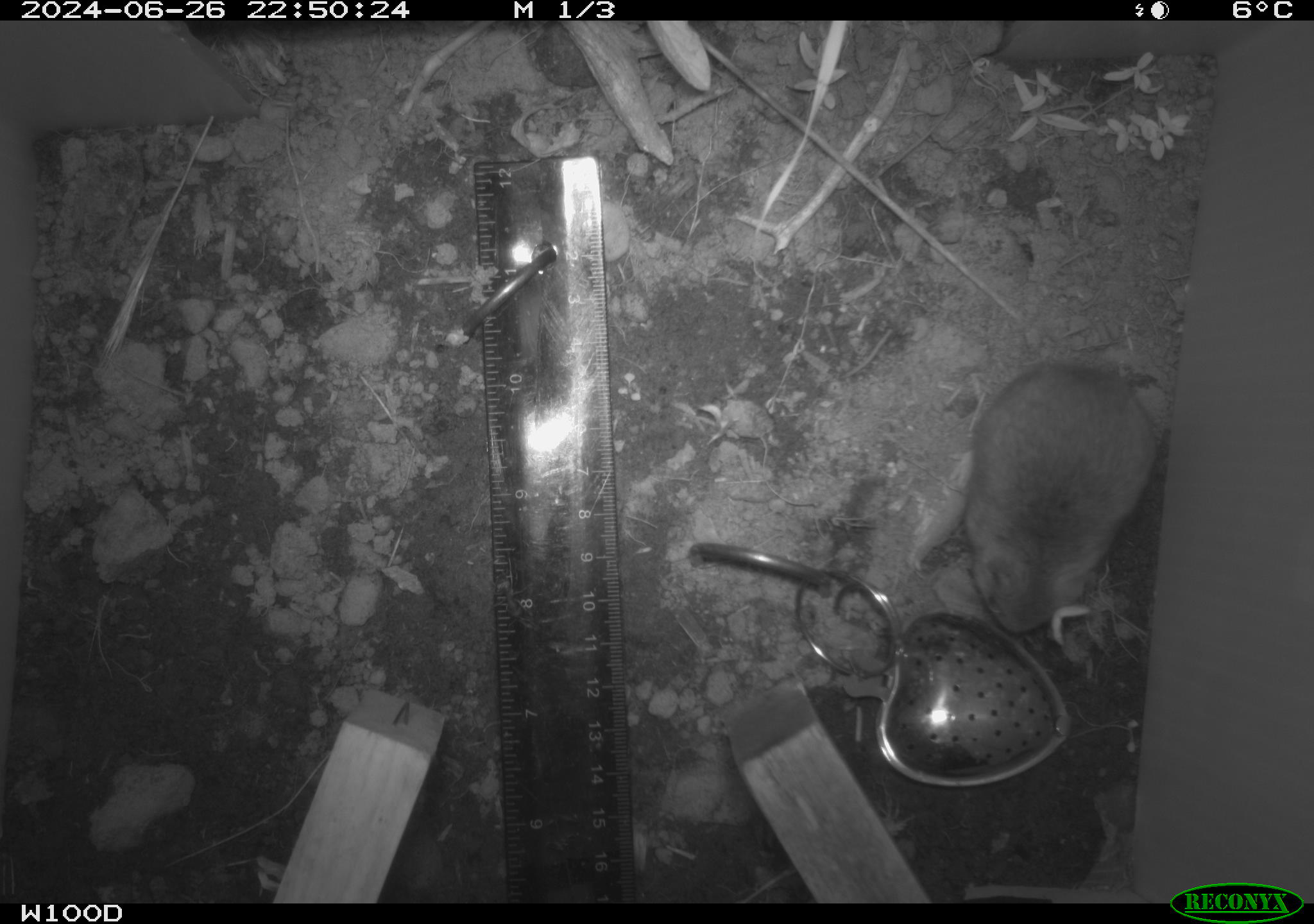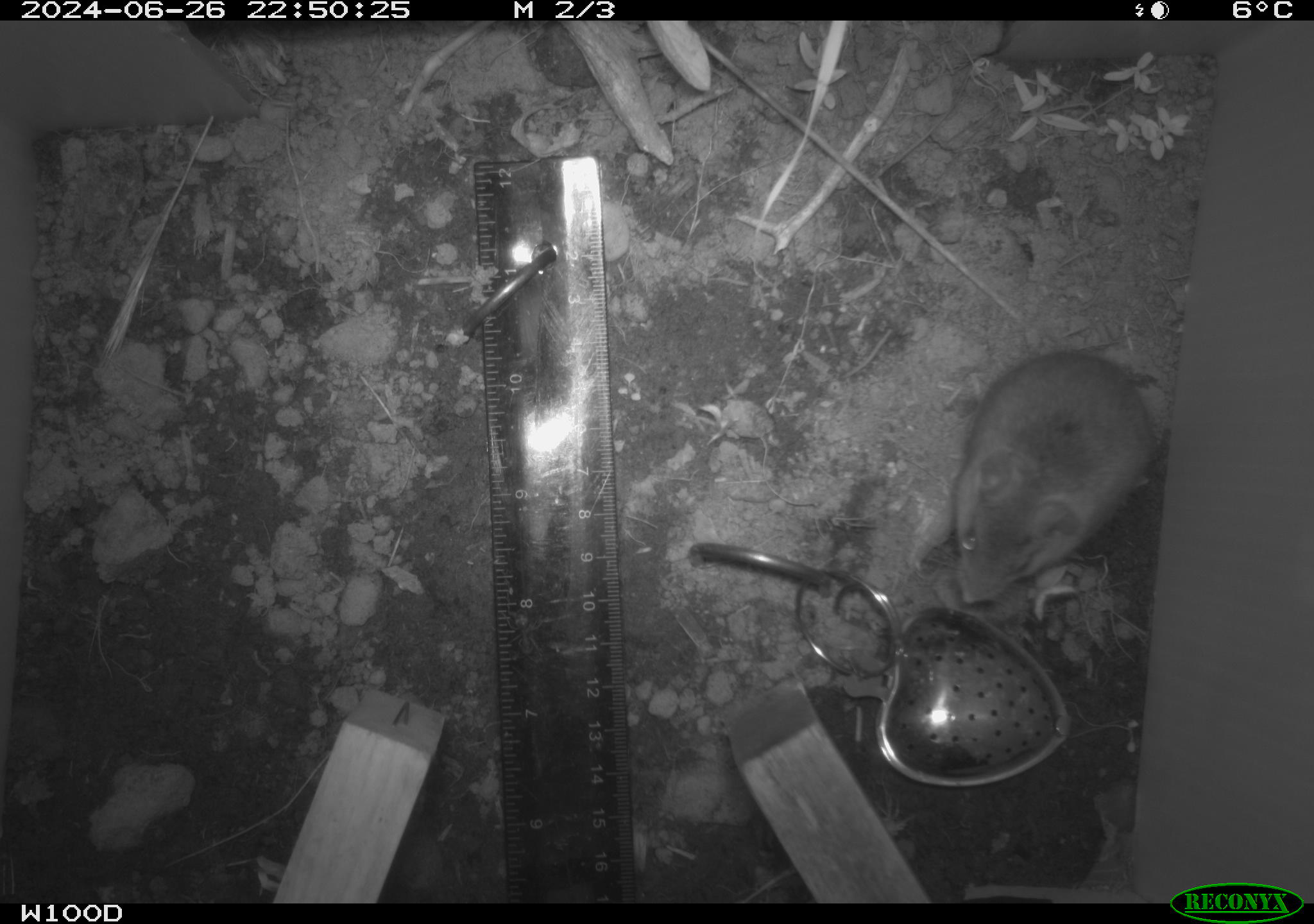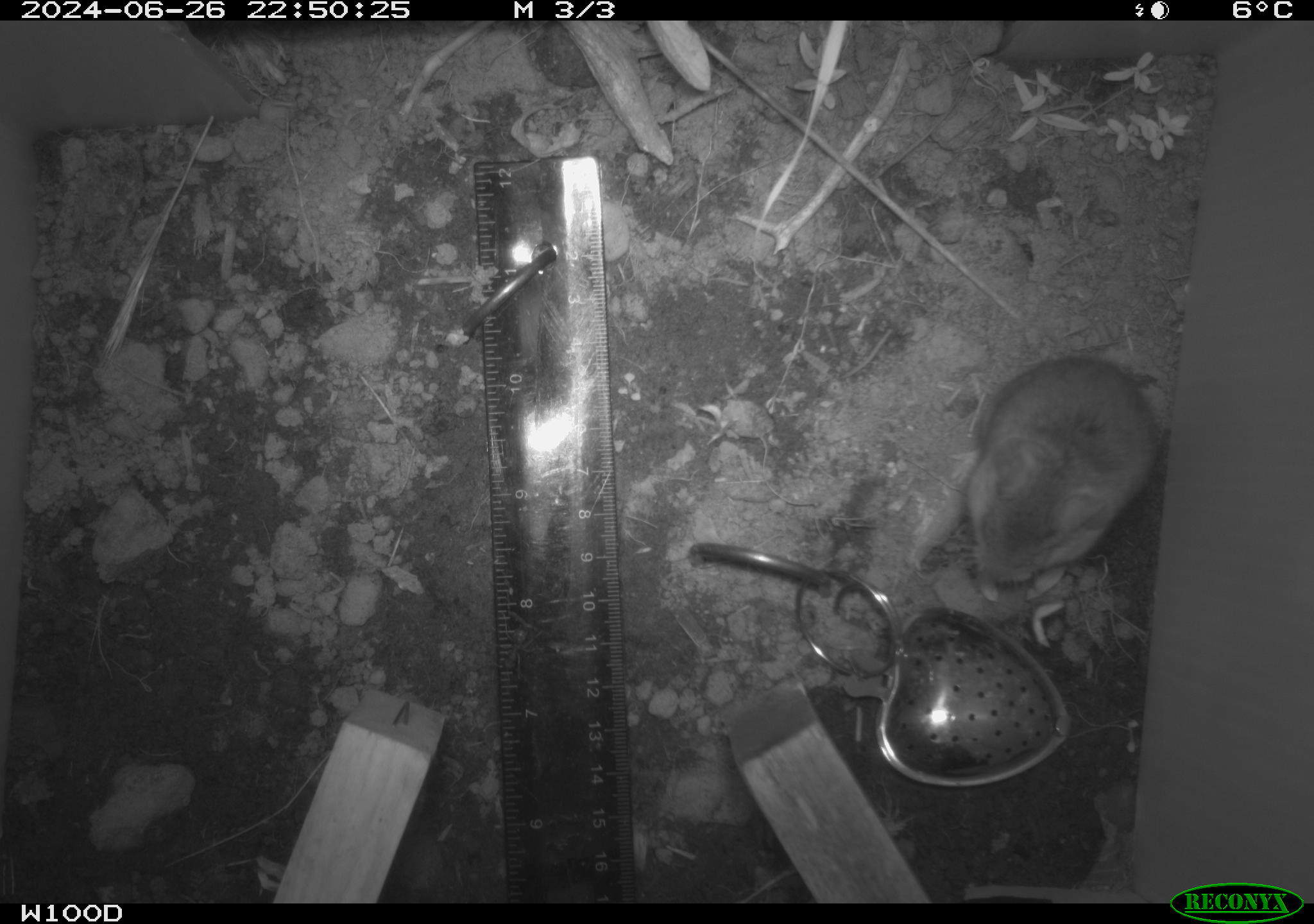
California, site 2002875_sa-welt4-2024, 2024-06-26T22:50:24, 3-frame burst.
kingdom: Animalia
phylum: Chordata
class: Mammalia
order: Rodentia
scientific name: Rodentia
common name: mouse species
Mouse species (Rodentia).